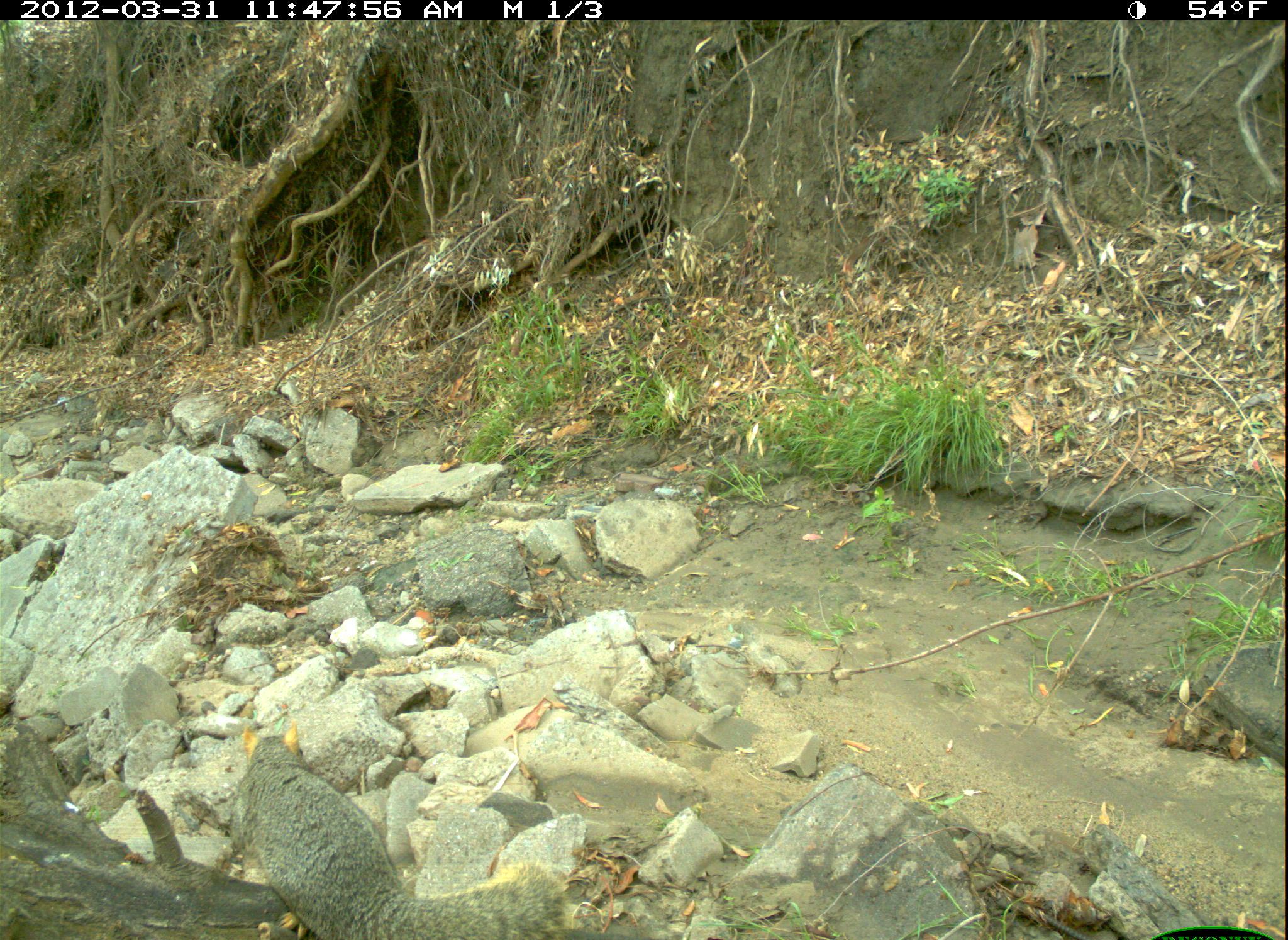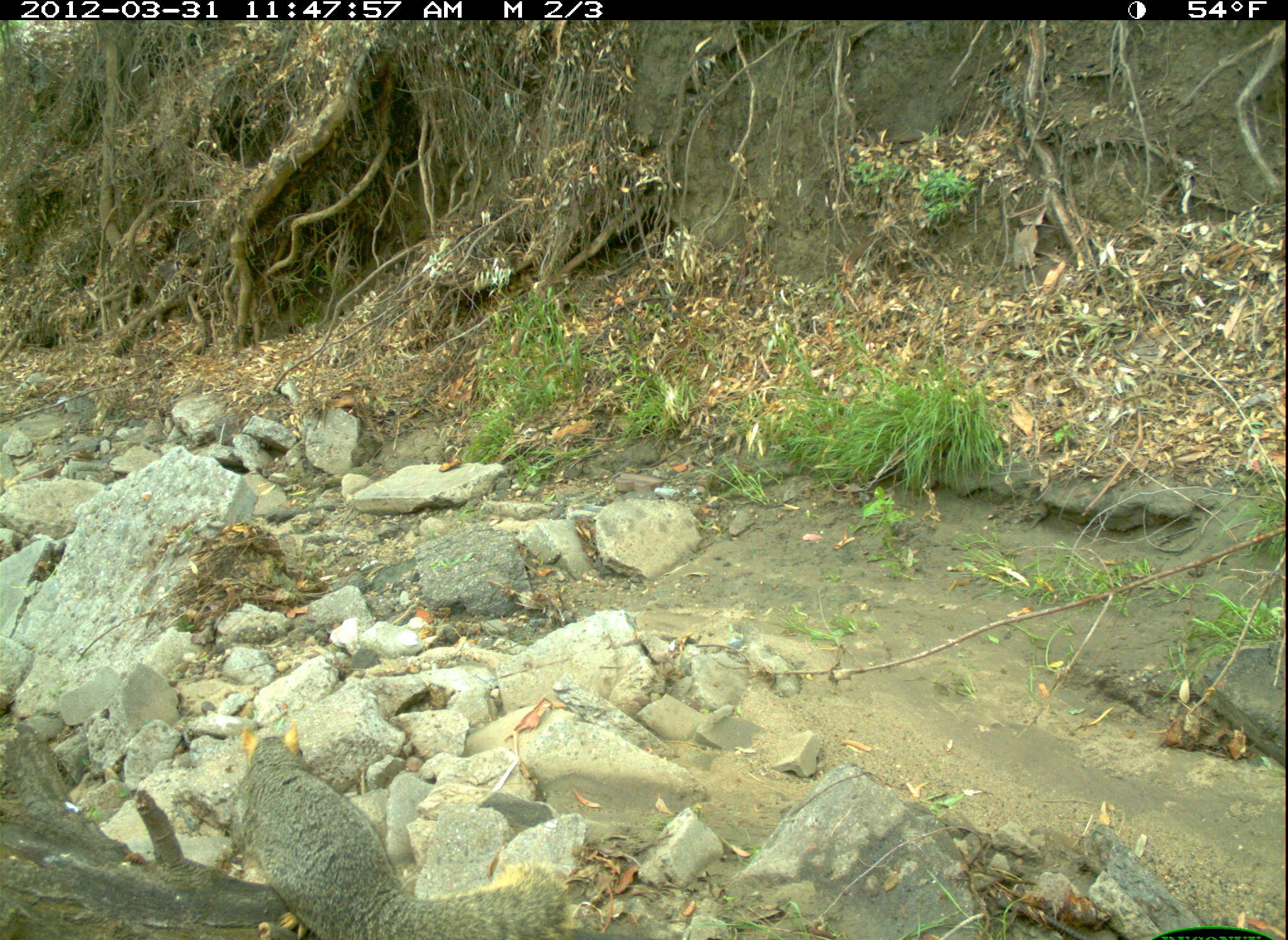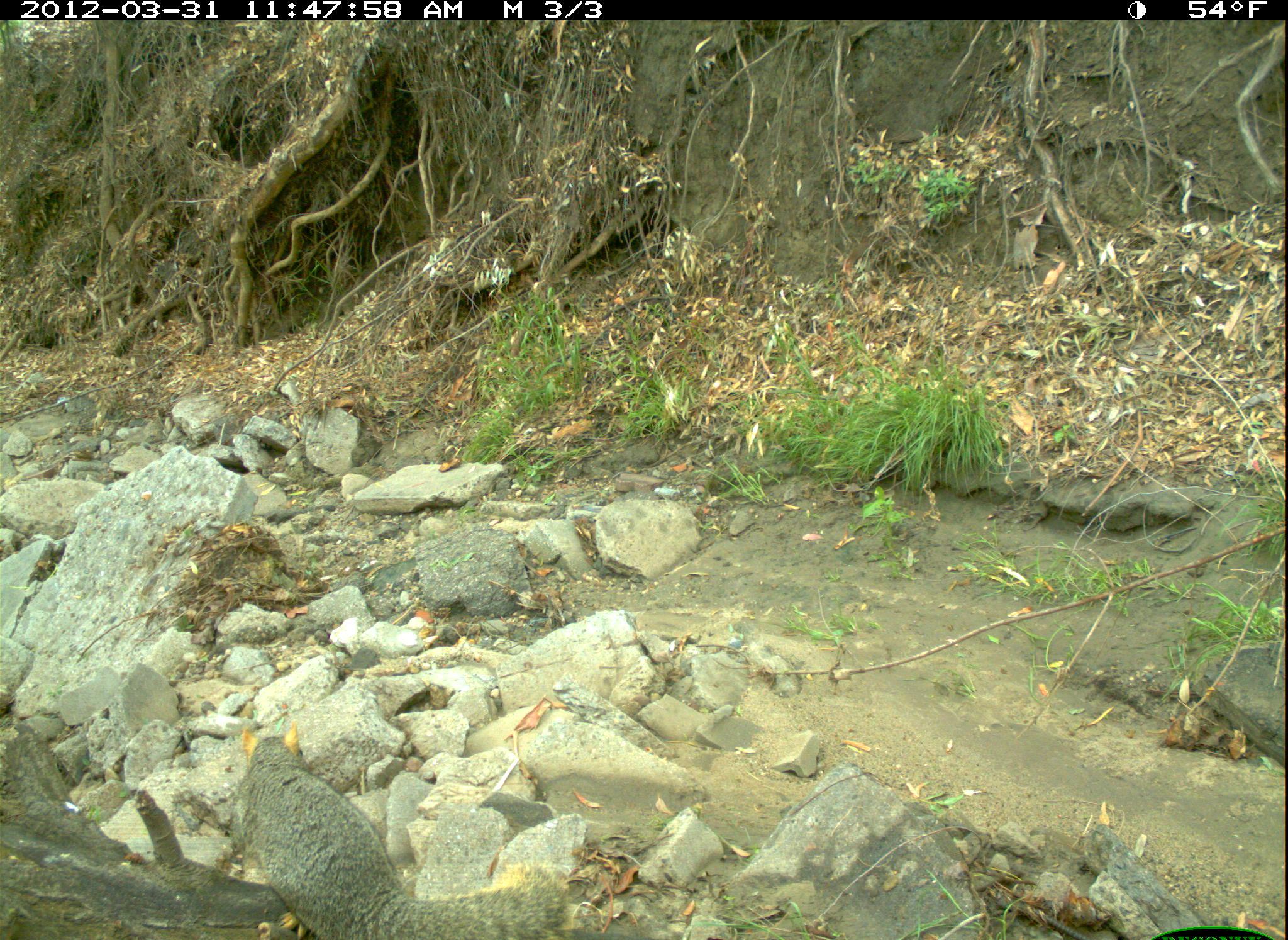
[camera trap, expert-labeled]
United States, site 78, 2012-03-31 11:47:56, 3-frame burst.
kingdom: Animalia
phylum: Chordata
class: Mammalia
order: Rodentia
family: Sciuridae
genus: Sciurus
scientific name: Sciurus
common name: squirrel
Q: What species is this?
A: Squirrel (Sciurus).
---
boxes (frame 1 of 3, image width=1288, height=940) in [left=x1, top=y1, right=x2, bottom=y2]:
squirrel: [left=229, top=725, right=570, bottom=934]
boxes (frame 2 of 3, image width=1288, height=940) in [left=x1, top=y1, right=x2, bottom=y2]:
squirrel: [left=229, top=720, right=570, bottom=937]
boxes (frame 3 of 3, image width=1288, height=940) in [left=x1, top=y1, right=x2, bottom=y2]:
squirrel: [left=208, top=717, right=599, bottom=940]